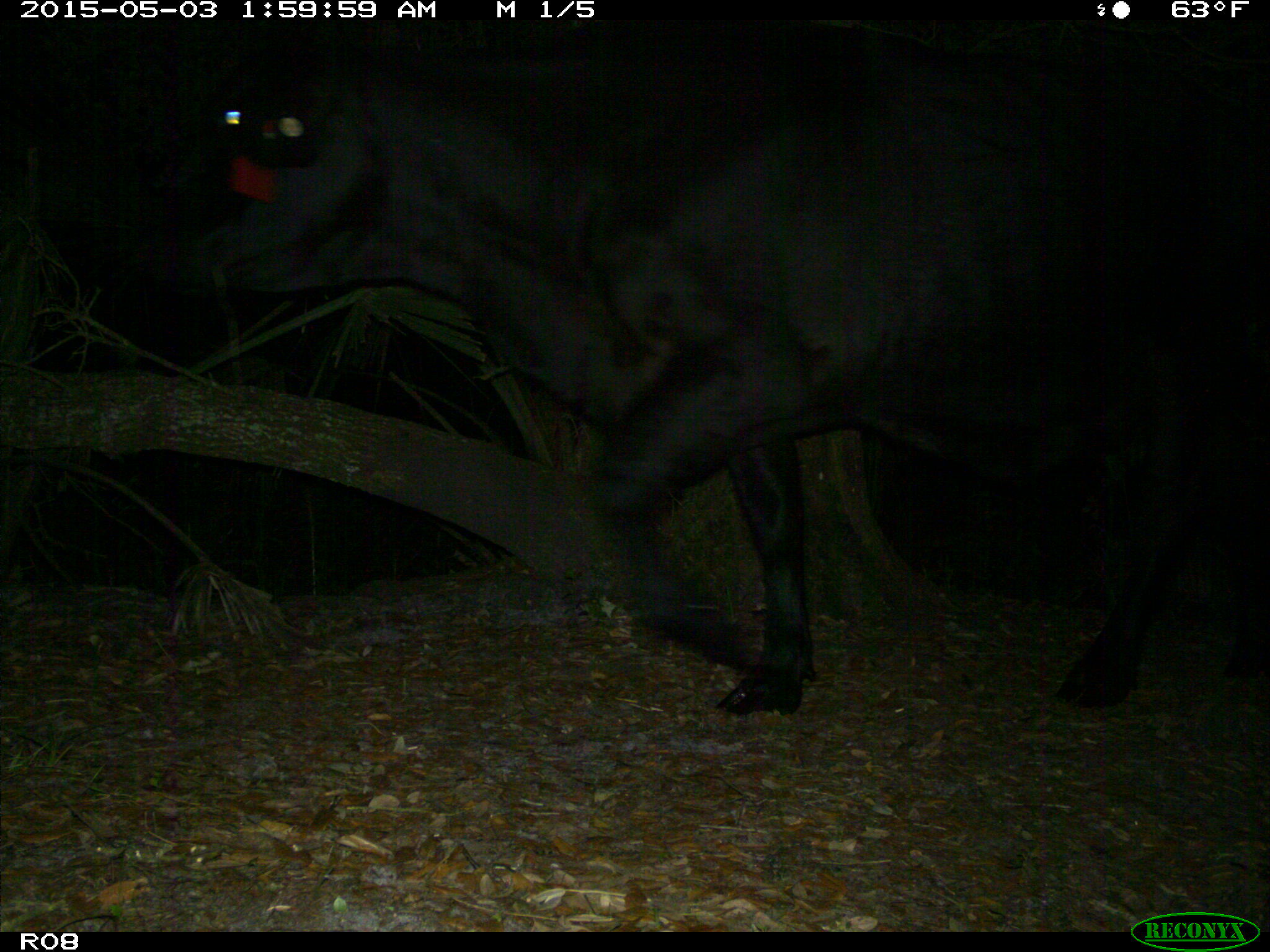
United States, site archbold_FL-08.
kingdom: Animalia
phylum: Chordata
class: Mammalia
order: Artiodactyla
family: Bovidae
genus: Bos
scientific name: Bos taurus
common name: domestic cow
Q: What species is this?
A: Bos taurus (domestic cow).